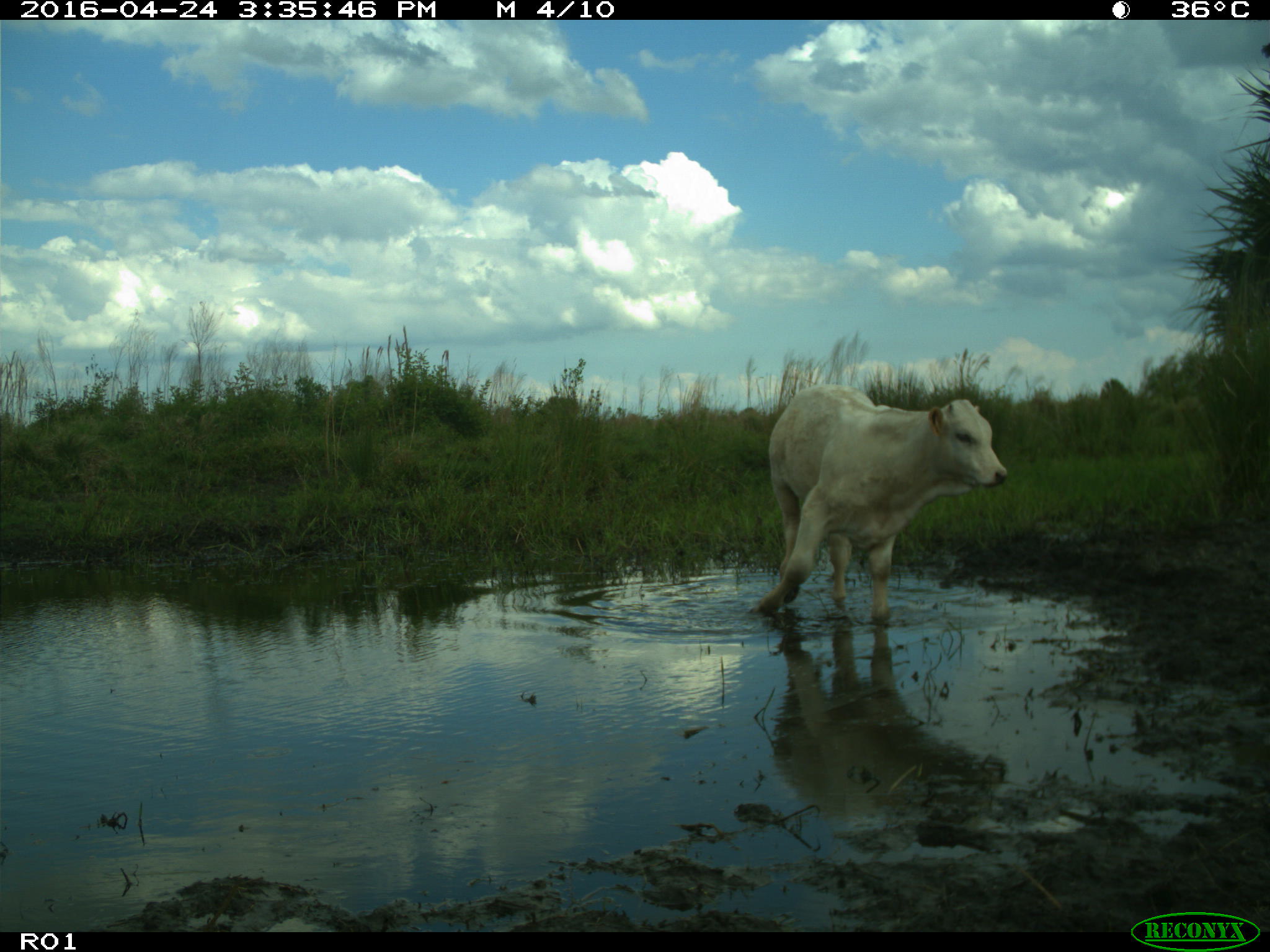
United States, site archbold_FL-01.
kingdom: Animalia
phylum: Chordata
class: Mammalia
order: Artiodactyla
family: Bovidae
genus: Bos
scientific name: Bos taurus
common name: domestic cow